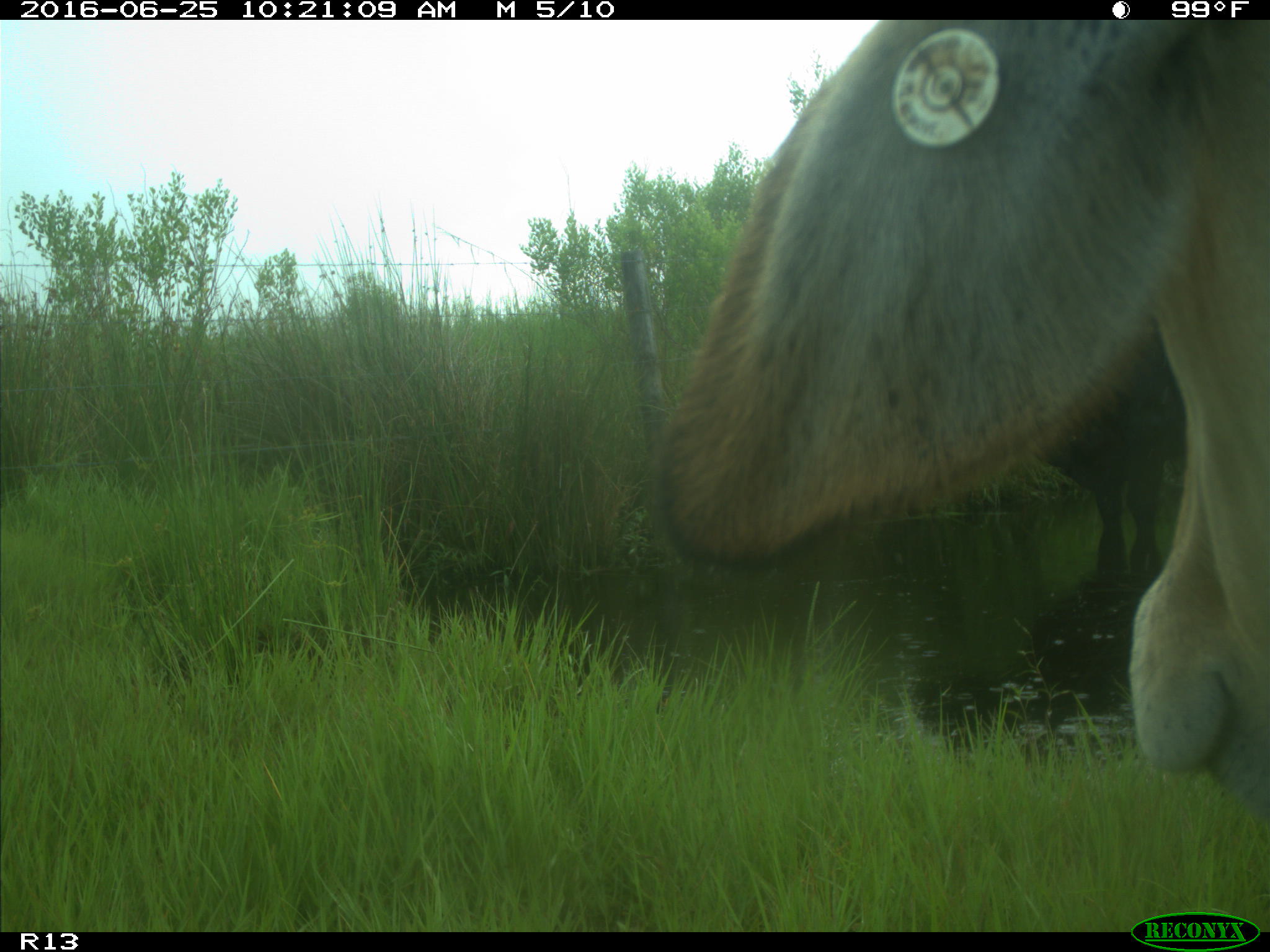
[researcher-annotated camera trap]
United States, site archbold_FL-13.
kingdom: Animalia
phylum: Chordata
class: Mammalia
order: Artiodactyla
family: Bovidae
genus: Bos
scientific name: Bos taurus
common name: domestic cow